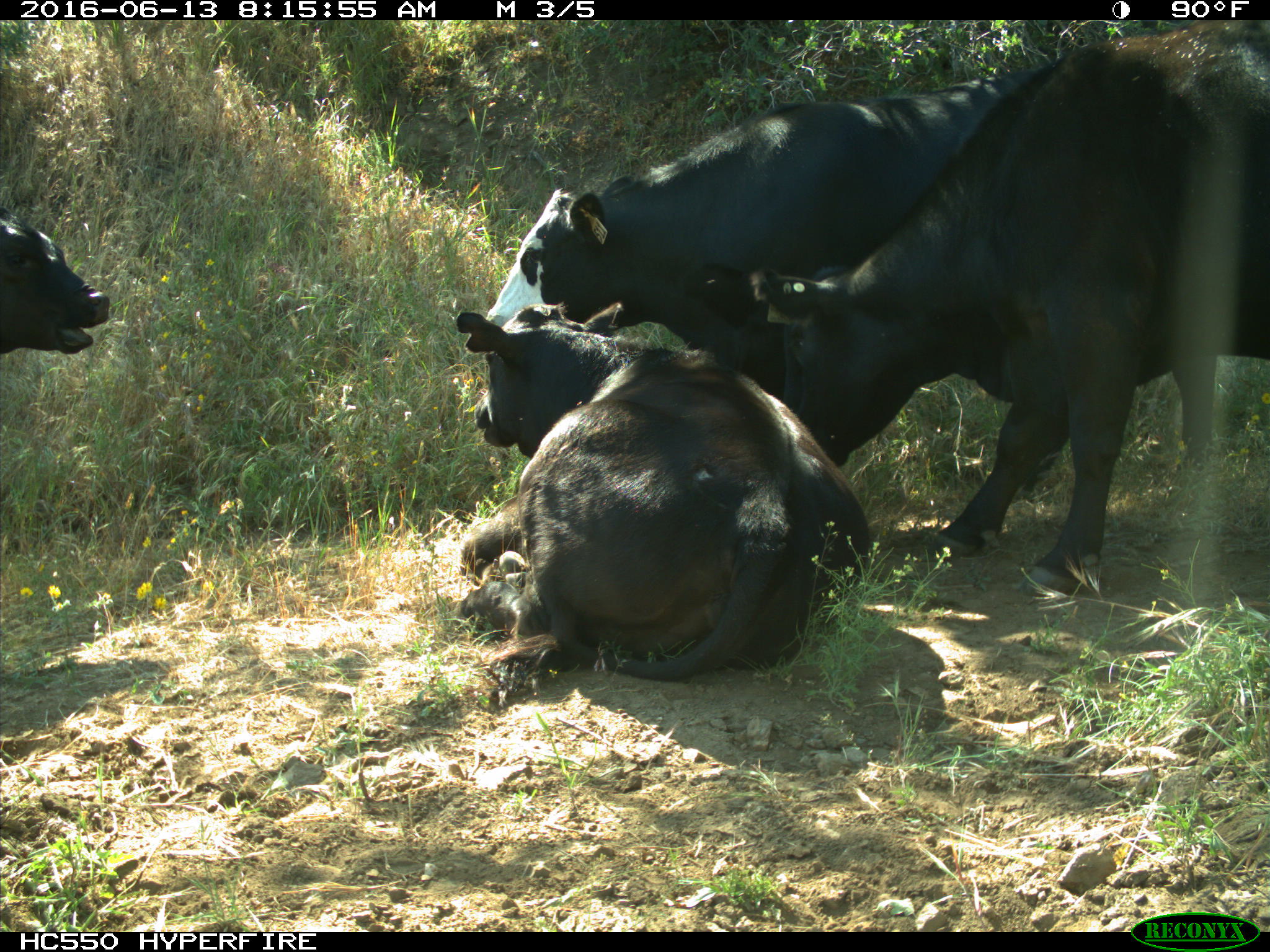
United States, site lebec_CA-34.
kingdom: Animalia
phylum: Chordata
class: Mammalia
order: Artiodactyla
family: Bovidae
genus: Bos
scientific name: Bos taurus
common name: domestic cow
Bos taurus (domestic cow).